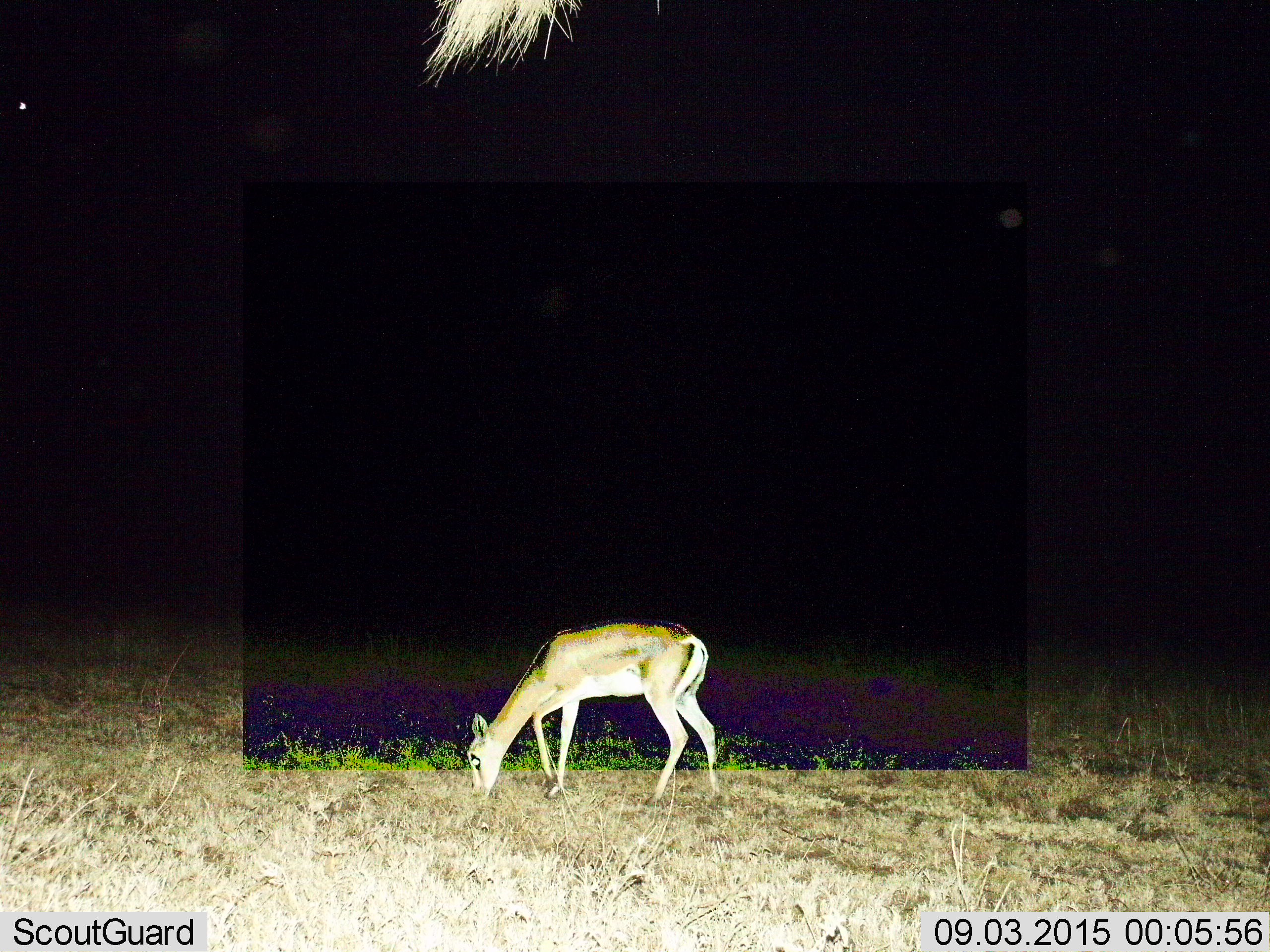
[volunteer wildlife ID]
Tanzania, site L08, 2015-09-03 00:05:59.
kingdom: Animalia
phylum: Chordata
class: Mammalia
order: Artiodactyla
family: Bovidae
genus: Nanger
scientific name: Nanger granti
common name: grant's gazelle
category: gazellegrants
Gazellegrants (grant's gazelle) (Nanger granti), count 1. Behavior (volunteer vote fractions): standing 17%, resting 0%, moving 17%, interacting 0%. Young present (vote fraction): 33%. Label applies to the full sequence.